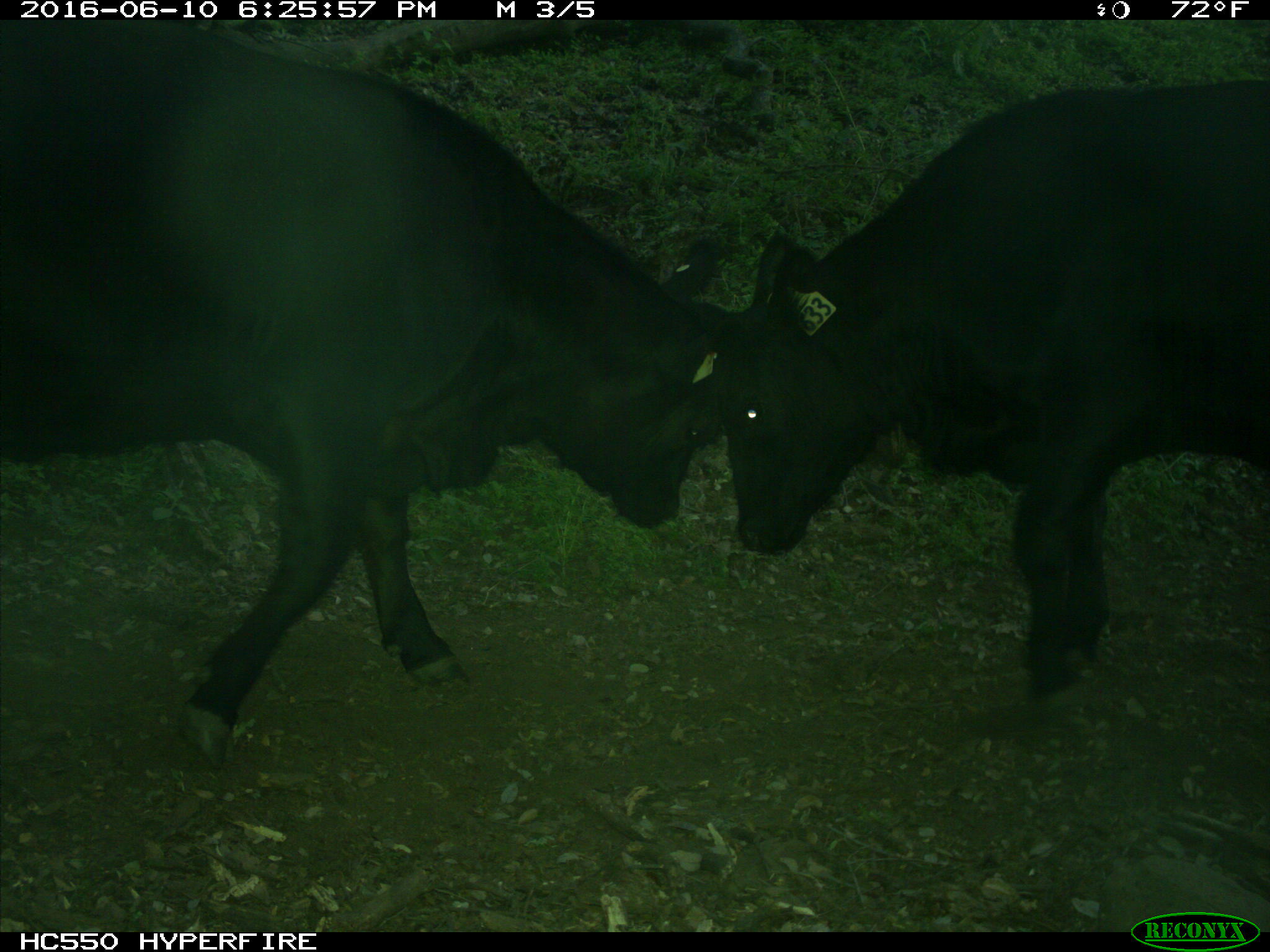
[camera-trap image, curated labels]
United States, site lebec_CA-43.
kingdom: Animalia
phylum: Chordata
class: Mammalia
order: Artiodactyla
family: Bovidae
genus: Bos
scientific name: Bos taurus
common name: domestic cow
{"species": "Bos taurus (domestic cow)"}